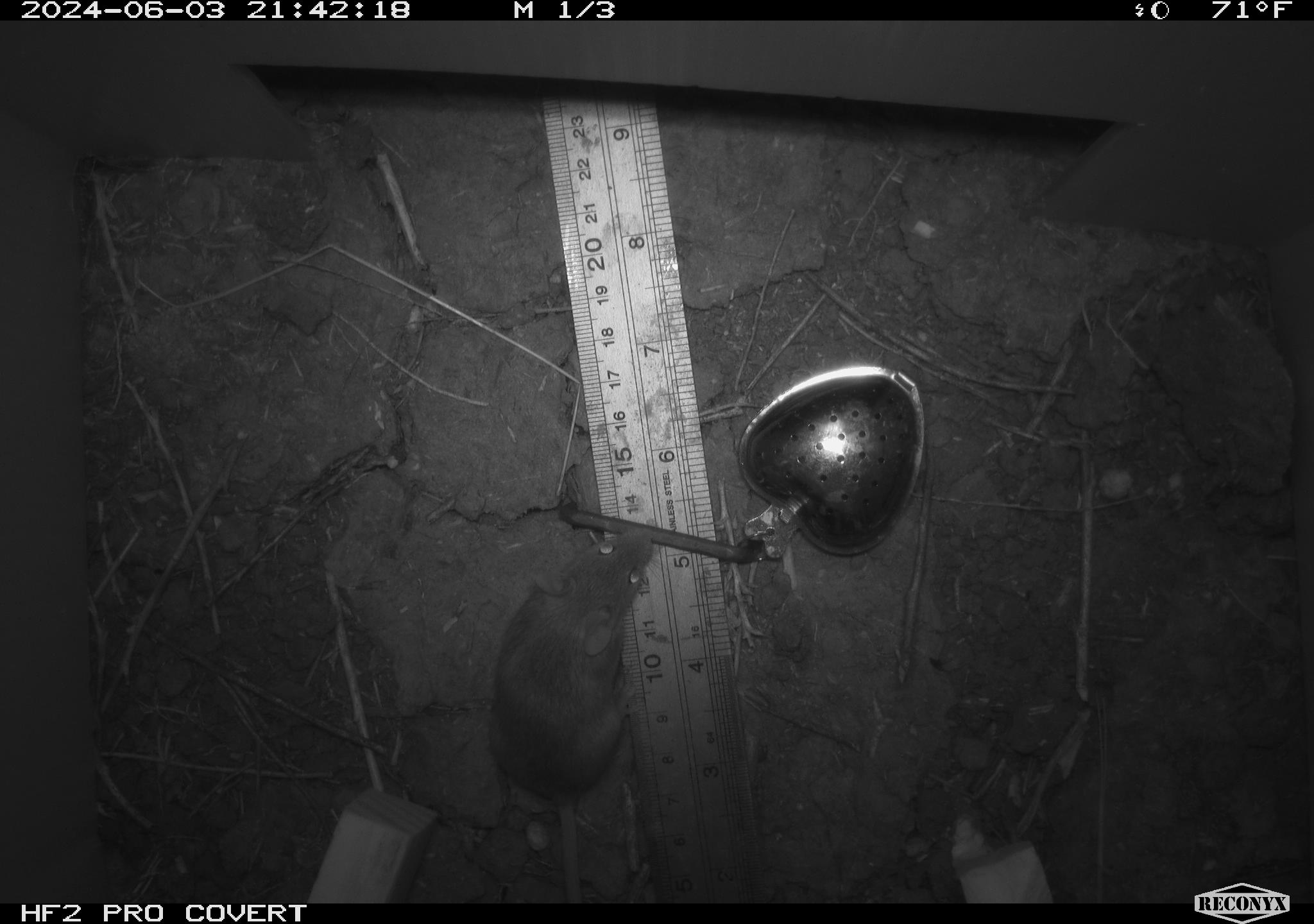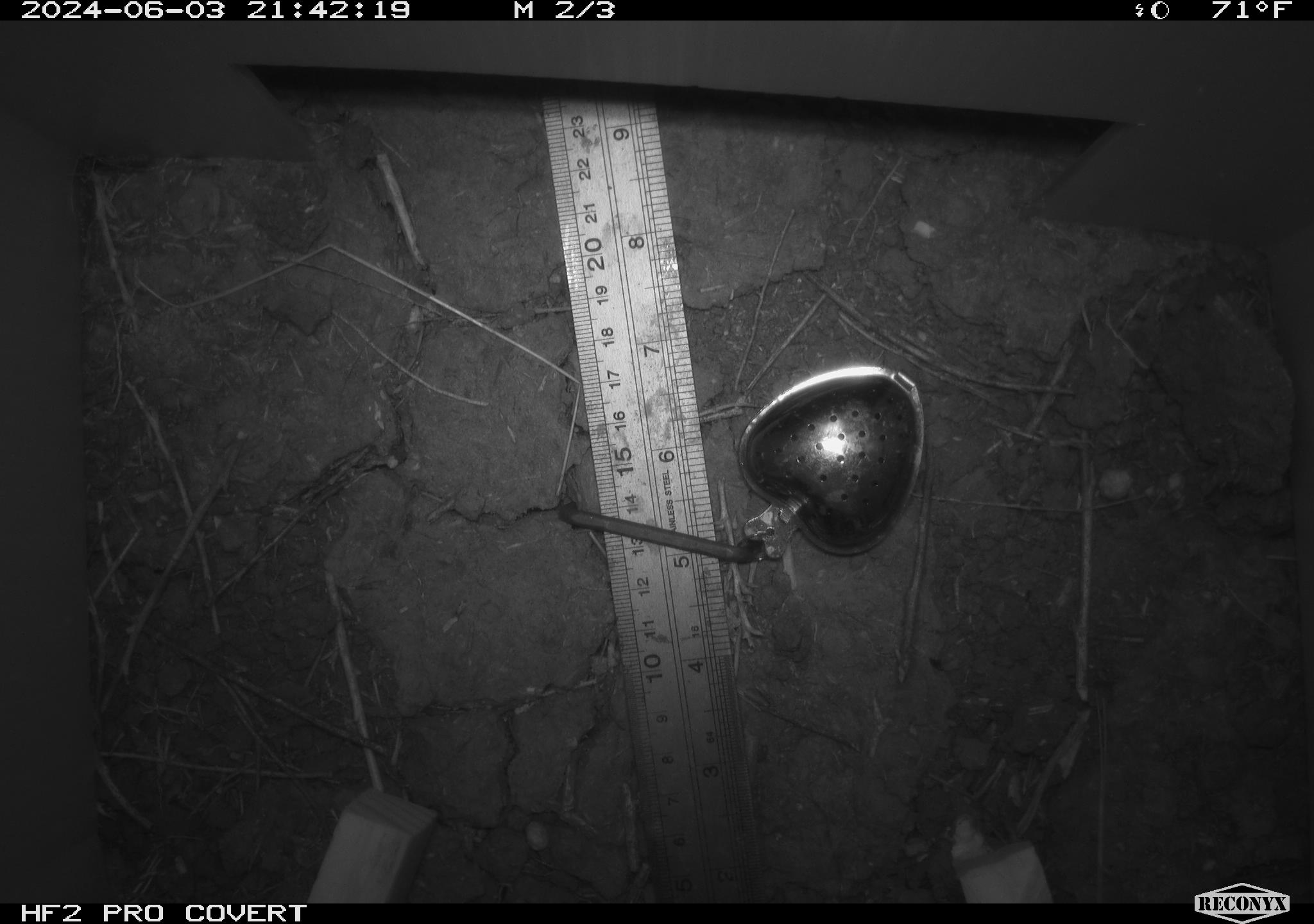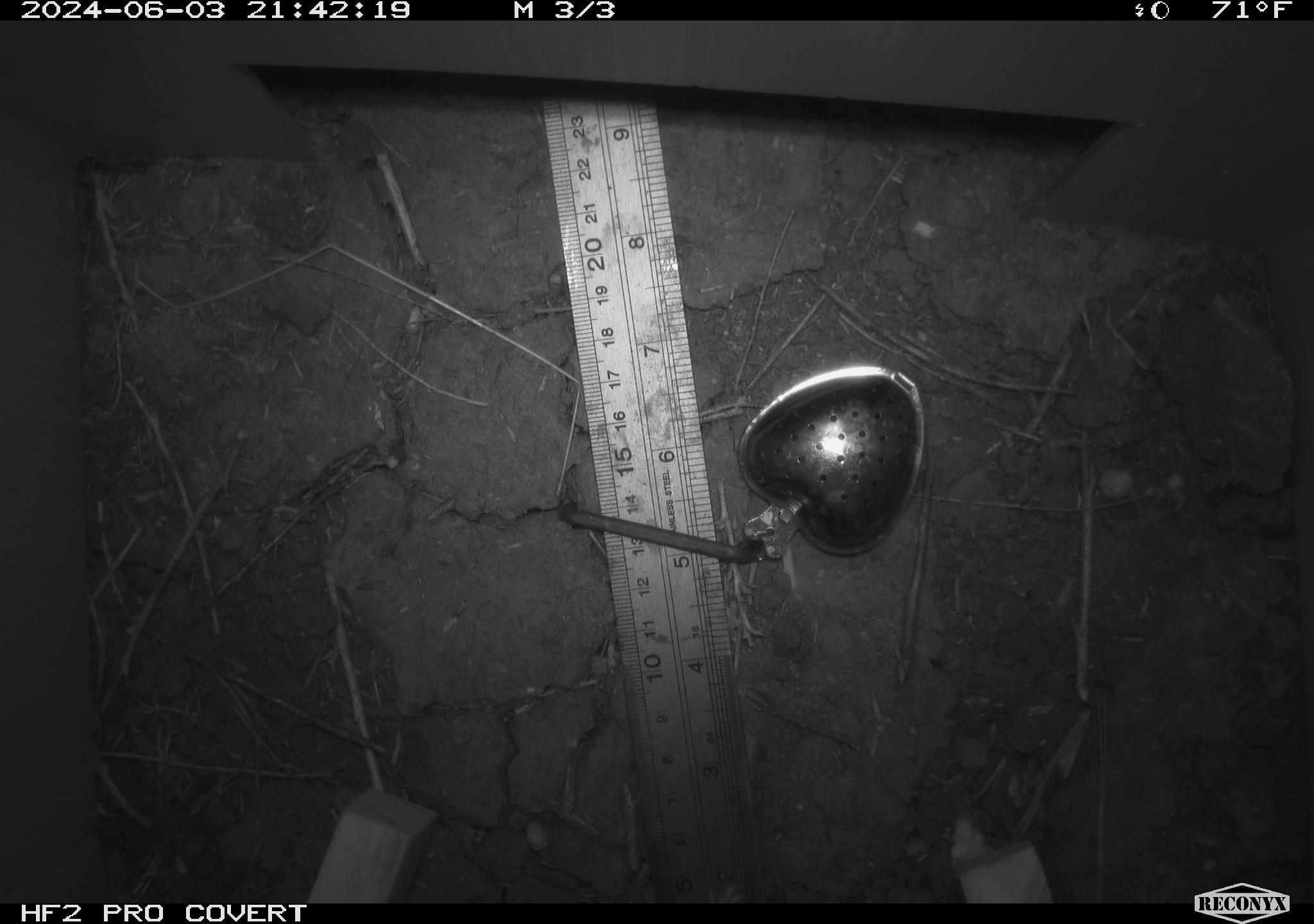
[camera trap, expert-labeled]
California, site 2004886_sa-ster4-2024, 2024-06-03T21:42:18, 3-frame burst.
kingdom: Animalia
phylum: Chordata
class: Mammalia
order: Rodentia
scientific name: Rodentia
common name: mouse species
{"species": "mouse species (Rodentia)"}